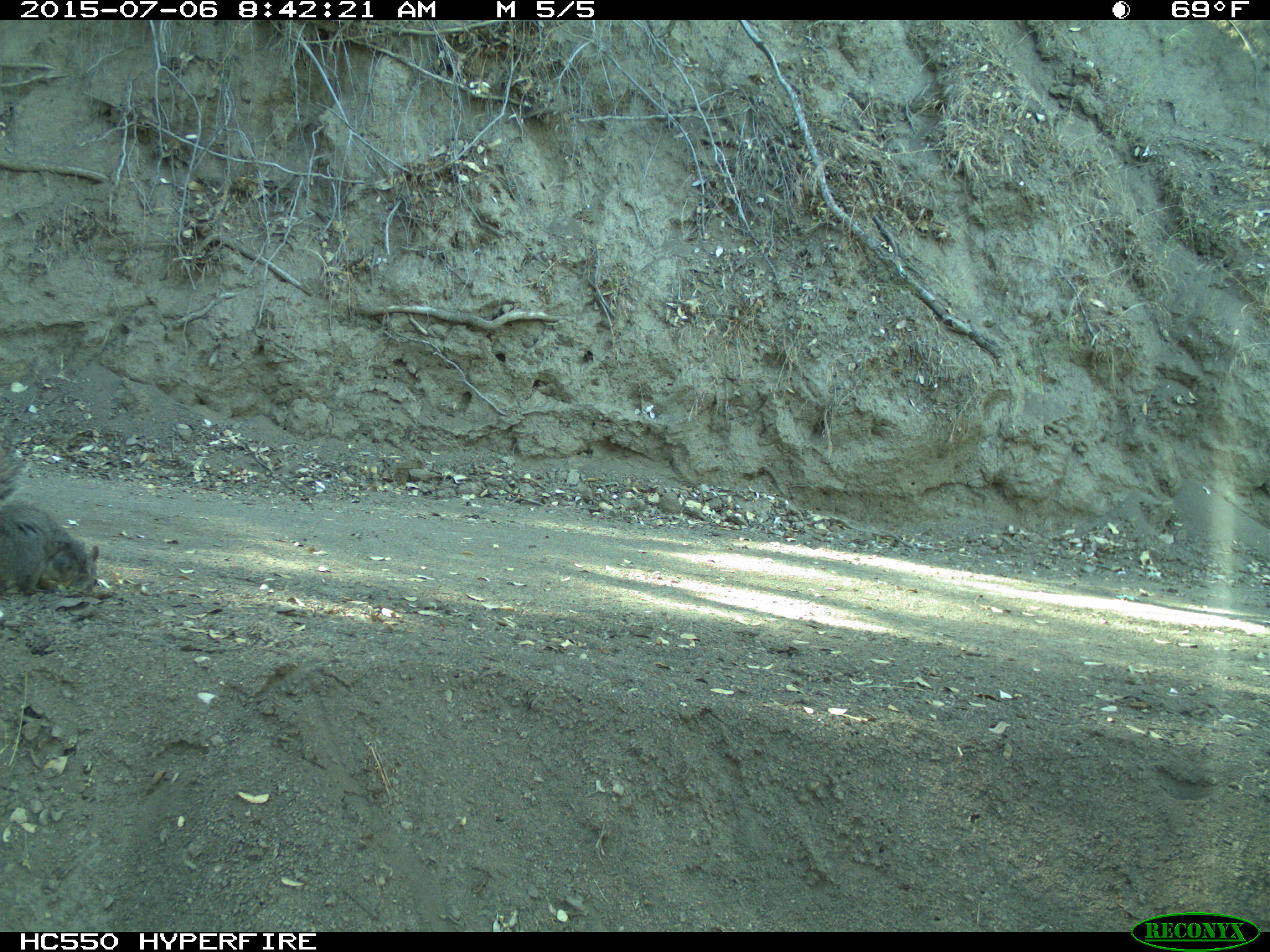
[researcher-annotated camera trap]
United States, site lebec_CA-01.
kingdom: Animalia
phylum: Chordata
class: Mammalia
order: Rodentia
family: Sciuridae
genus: Sciurus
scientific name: Sciurus carolinensis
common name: eastern gray squirrel